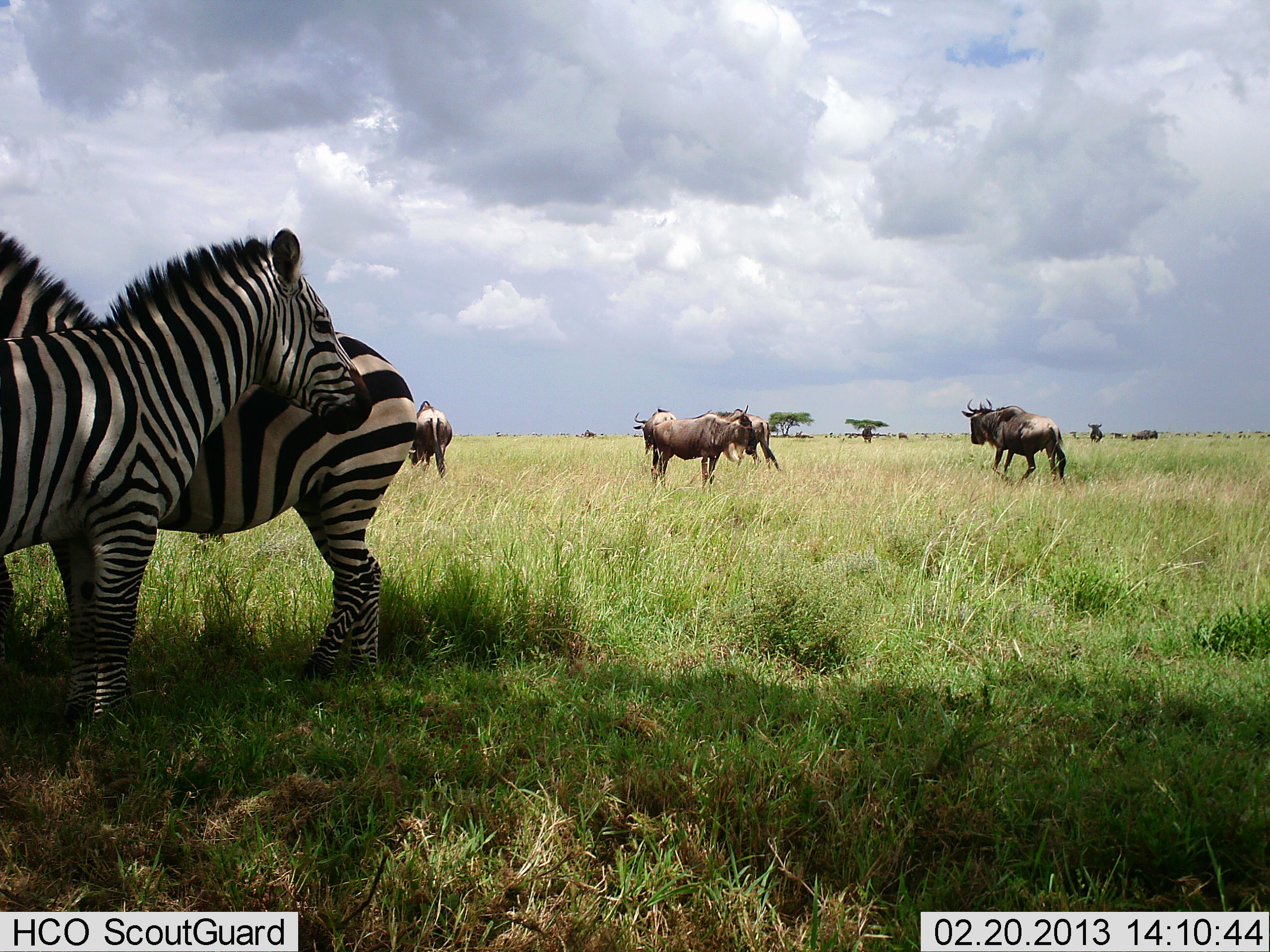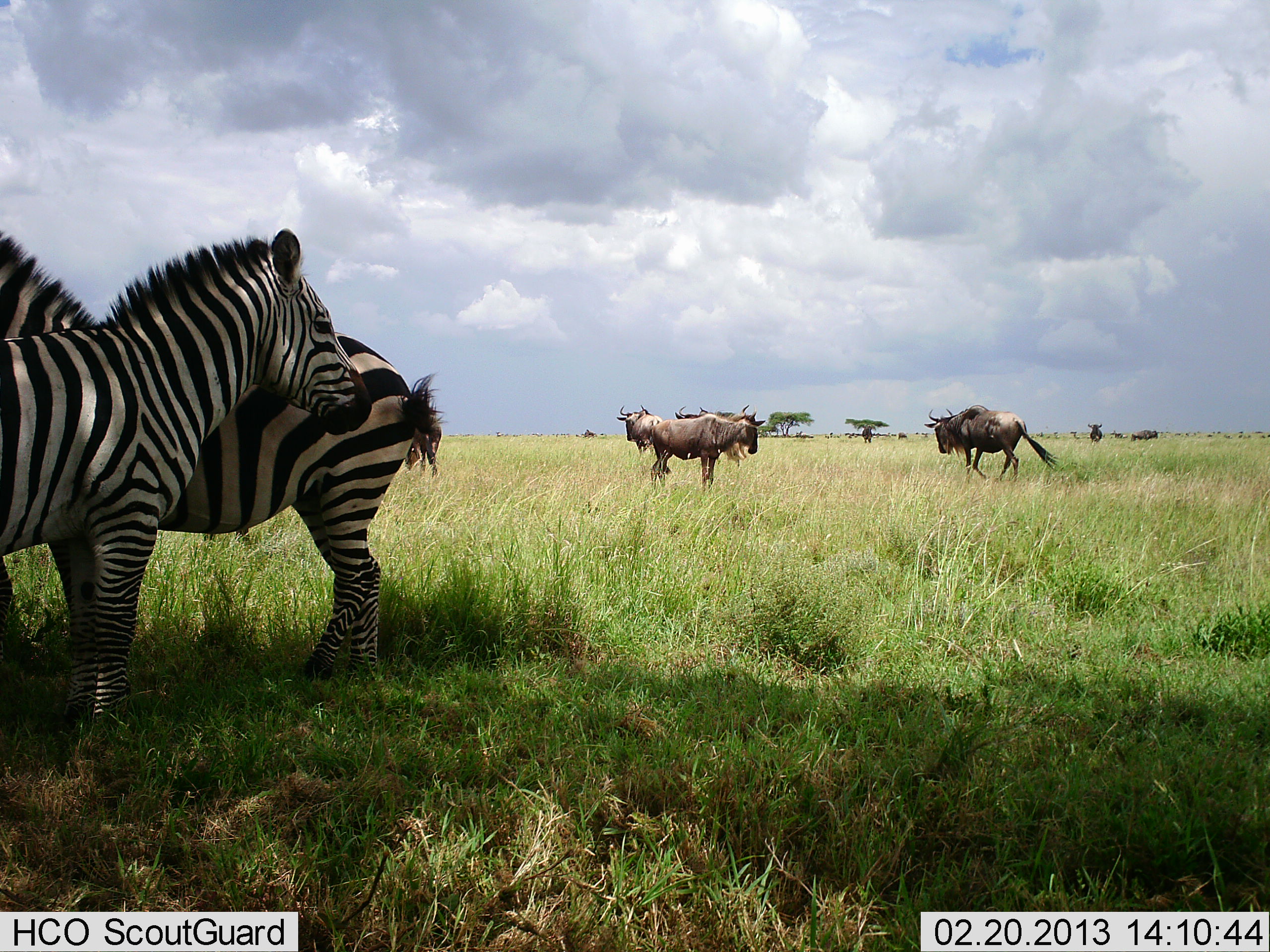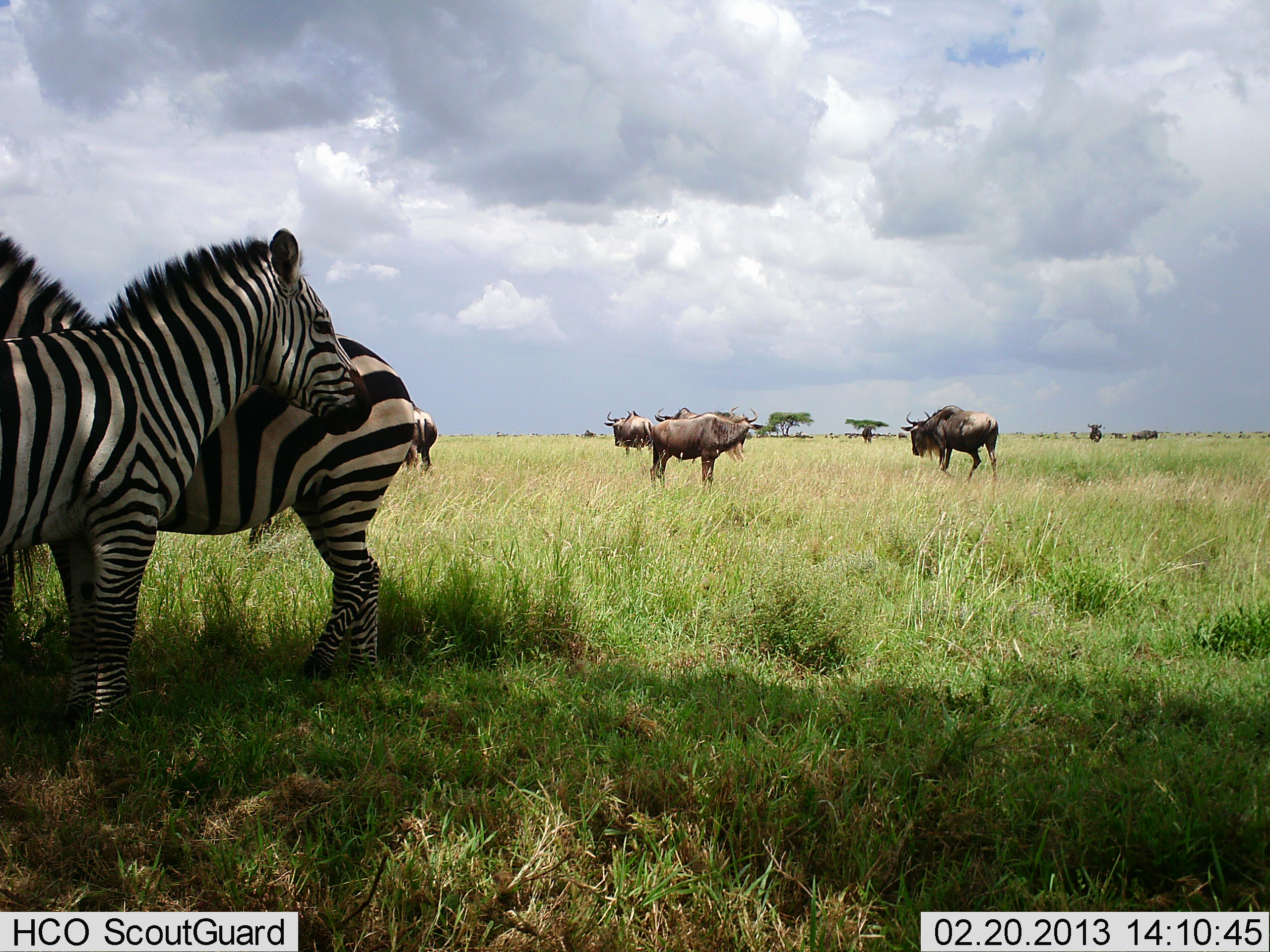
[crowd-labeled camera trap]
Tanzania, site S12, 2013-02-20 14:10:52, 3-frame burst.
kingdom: Animalia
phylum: Chordata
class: Mammalia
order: Artiodactyla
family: Bovidae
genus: Connochaetes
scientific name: Connochaetes taurinus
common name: blue wildebeest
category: wildebeest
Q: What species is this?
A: Wildebeest (blue wildebeest) (Connochaetes taurinus).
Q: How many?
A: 5.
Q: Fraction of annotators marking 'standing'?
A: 70%.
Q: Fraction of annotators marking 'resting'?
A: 0%.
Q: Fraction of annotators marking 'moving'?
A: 83%.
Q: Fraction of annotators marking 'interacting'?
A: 4%.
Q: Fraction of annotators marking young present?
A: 0%.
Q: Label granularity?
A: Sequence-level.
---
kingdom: Animalia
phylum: Chordata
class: Mammalia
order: Perissodactyla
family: Equidae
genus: Equus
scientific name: Equus quagga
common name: plains zebra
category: zebra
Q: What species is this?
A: Zebra (plains zebra) (Equus quagga).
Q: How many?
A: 2.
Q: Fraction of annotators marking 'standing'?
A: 93%.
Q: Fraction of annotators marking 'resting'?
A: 7%.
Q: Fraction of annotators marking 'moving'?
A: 0%.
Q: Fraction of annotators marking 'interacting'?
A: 7%.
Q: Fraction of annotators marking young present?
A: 7%.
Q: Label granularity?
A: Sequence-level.